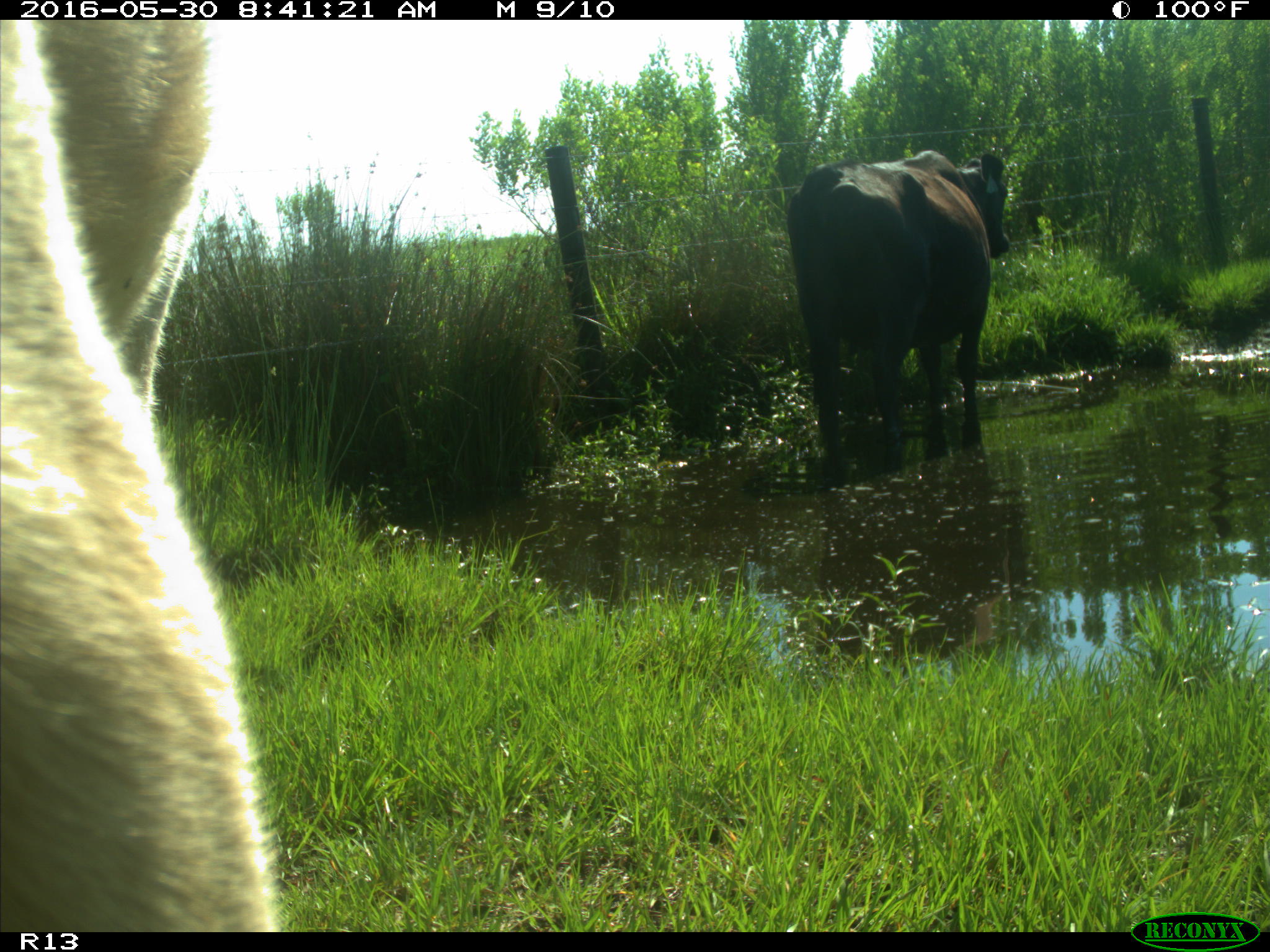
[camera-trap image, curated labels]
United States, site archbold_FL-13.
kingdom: Animalia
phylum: Chordata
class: Mammalia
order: Artiodactyla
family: Bovidae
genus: Bos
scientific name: Bos taurus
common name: domestic cow